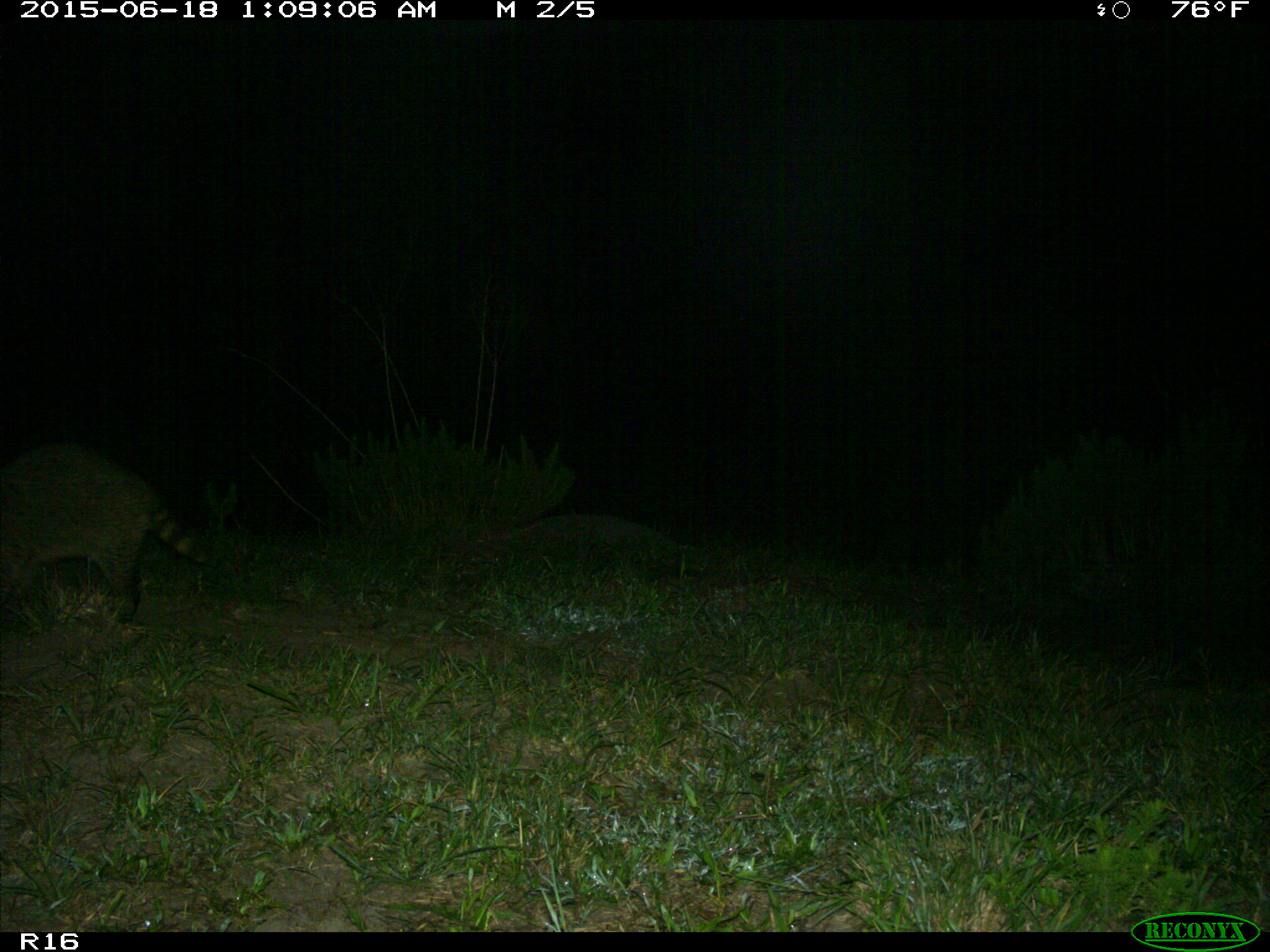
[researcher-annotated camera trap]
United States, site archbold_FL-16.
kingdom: Animalia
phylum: Chordata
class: Mammalia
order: Carnivora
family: Procyonidae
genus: Procyon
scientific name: Procyon lotor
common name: common raccoon